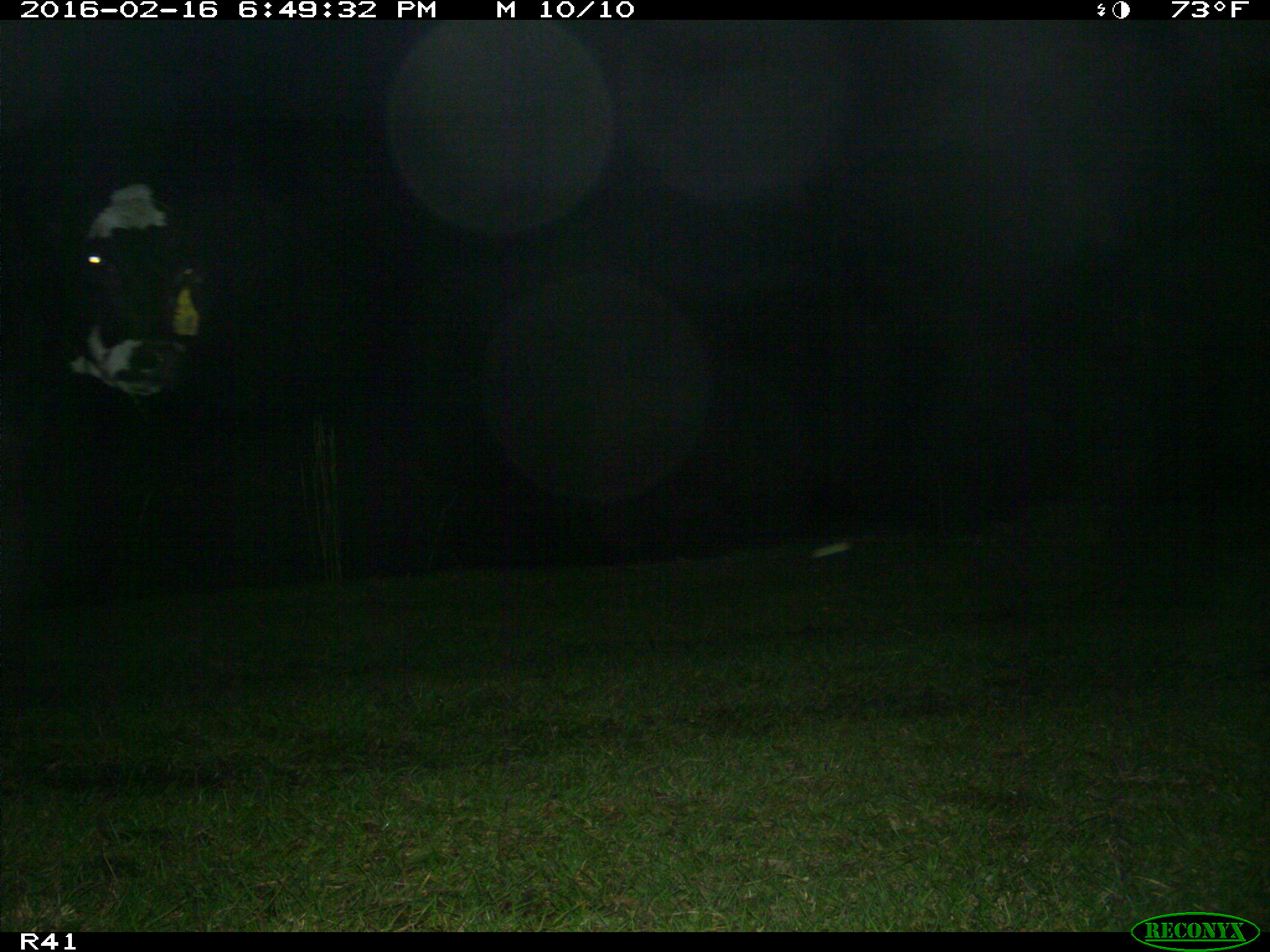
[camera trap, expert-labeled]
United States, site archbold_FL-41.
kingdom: Animalia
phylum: Chordata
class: Mammalia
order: Artiodactyla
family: Bovidae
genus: Bos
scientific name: Bos taurus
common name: domestic cow